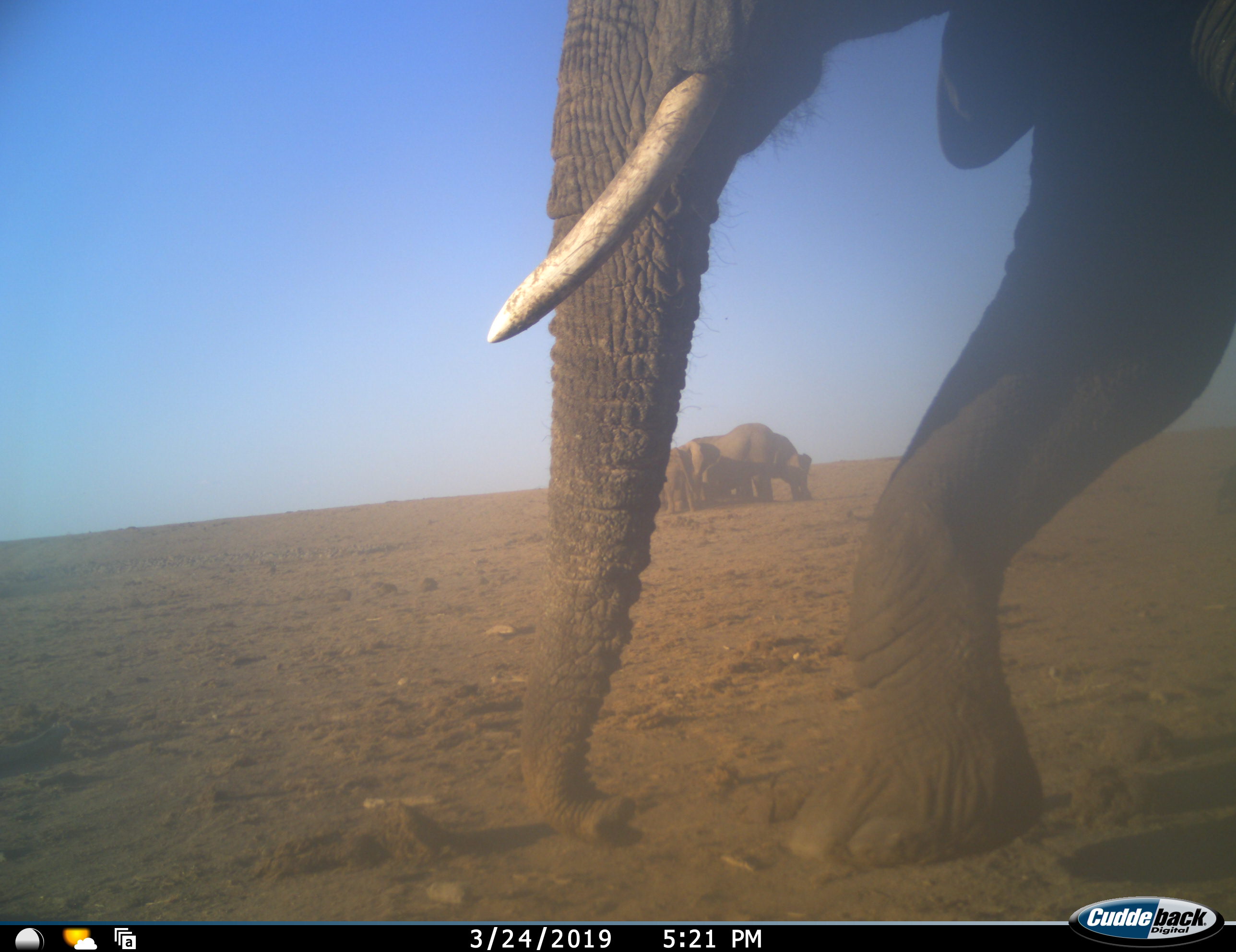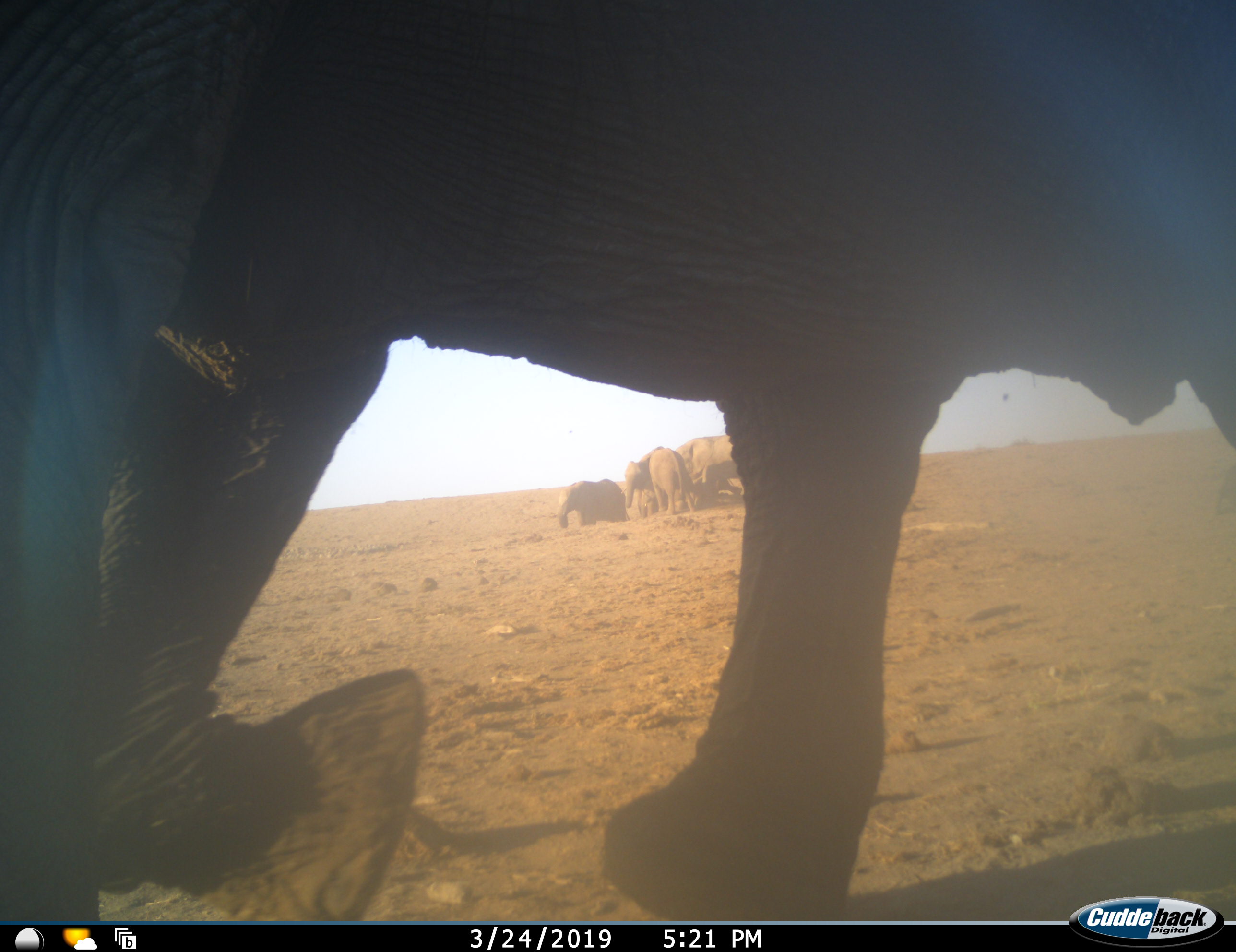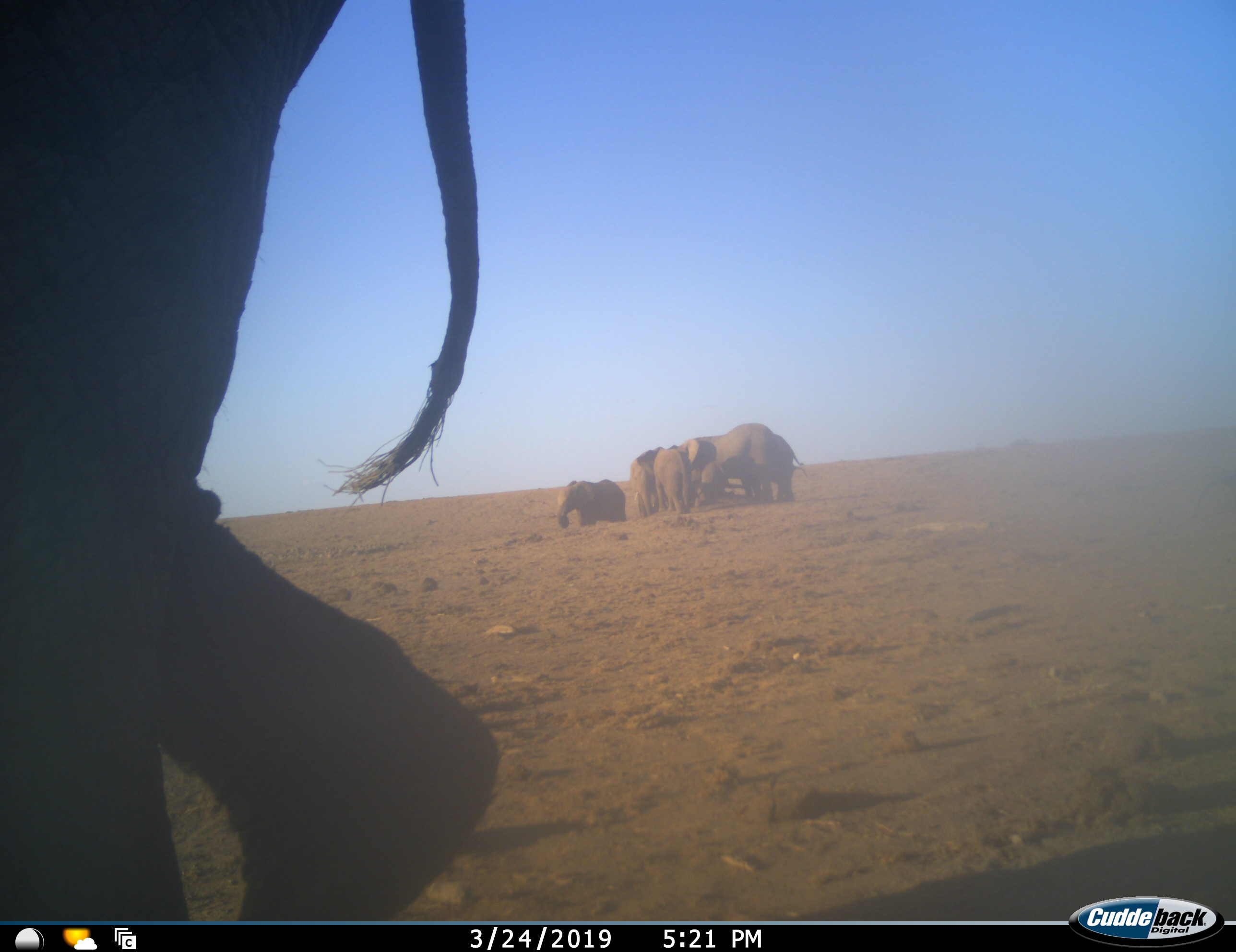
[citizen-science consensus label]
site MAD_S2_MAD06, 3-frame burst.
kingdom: Animalia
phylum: Chordata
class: Mammalia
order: Proboscidea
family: Elephantidae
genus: Loxodonta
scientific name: Loxodonta africana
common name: african bush elephant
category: elephant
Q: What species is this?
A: Elephant (african bush elephant) (Loxodonta africana).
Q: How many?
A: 7.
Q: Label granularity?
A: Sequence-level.